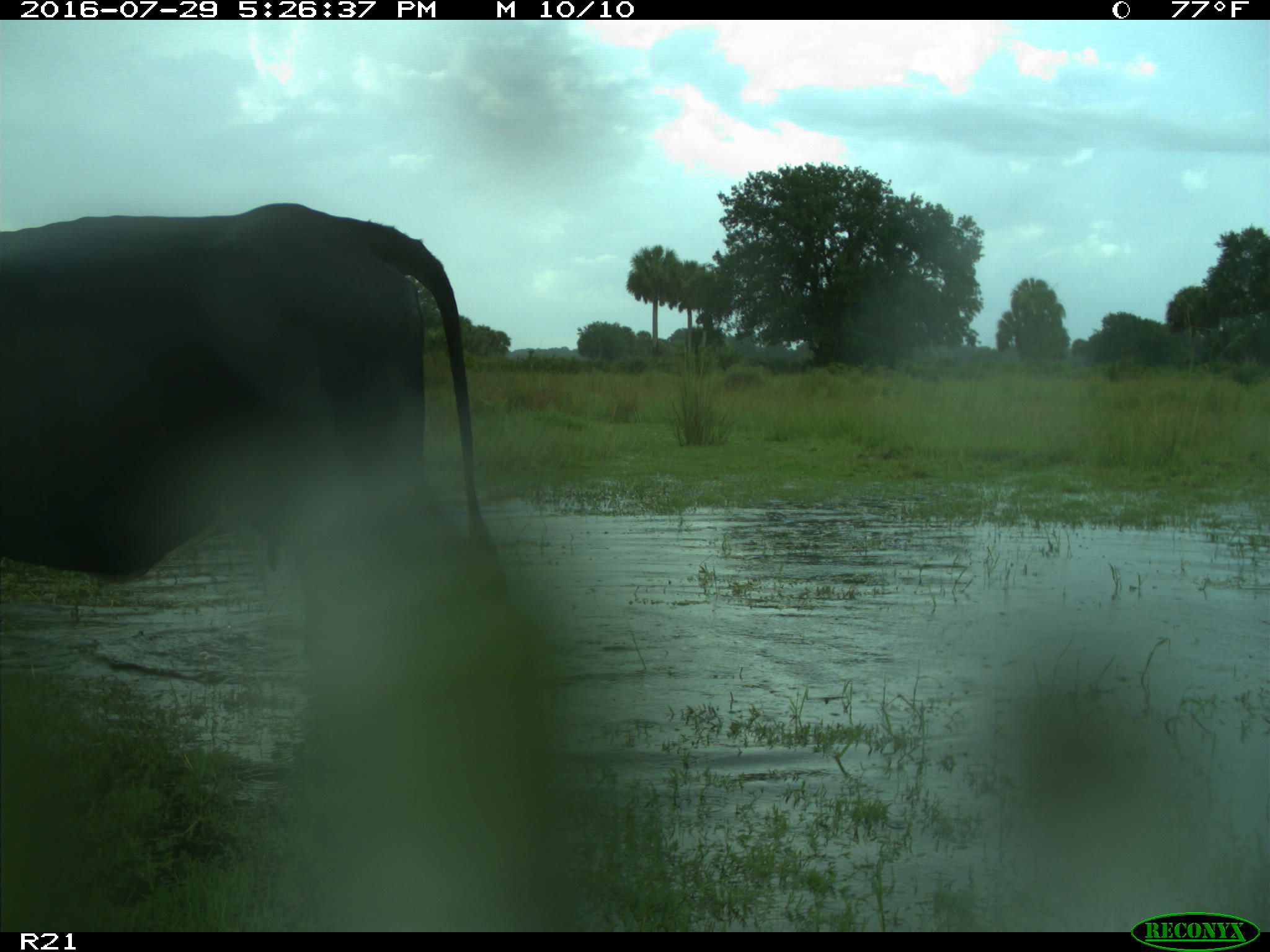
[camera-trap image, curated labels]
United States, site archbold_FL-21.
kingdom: Animalia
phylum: Chordata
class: Mammalia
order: Artiodactyla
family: Bovidae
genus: Bos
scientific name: Bos taurus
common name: domestic cow